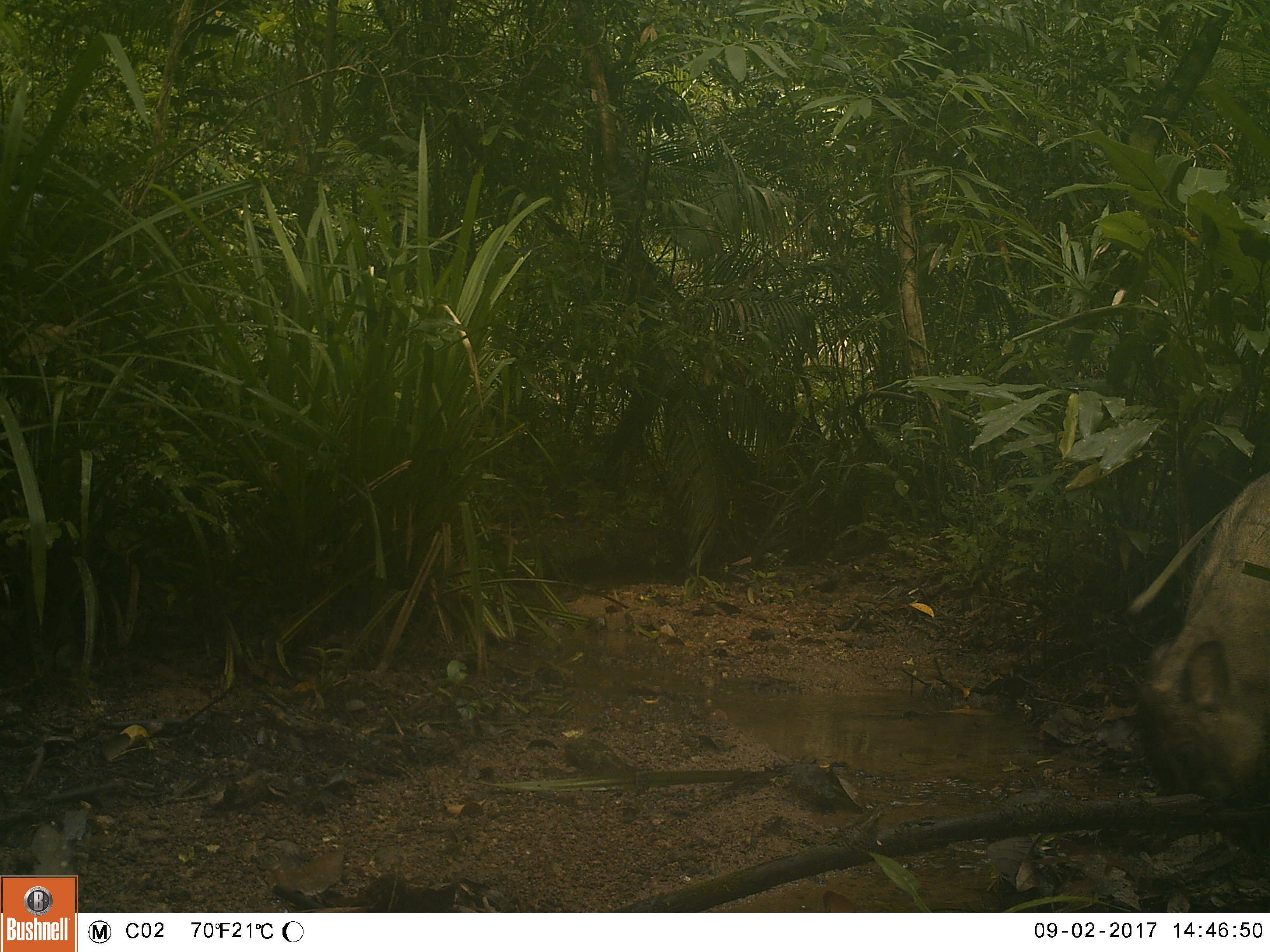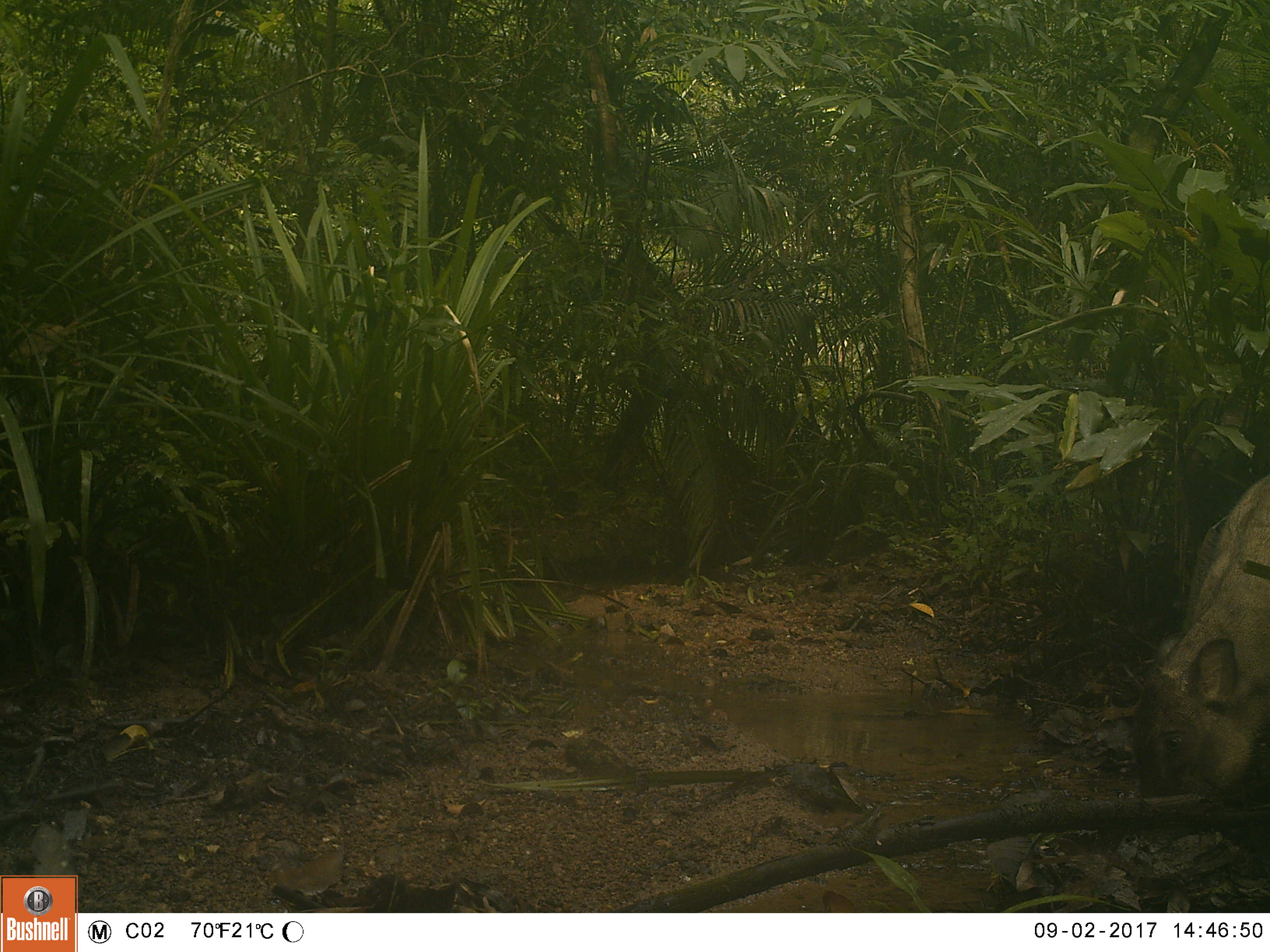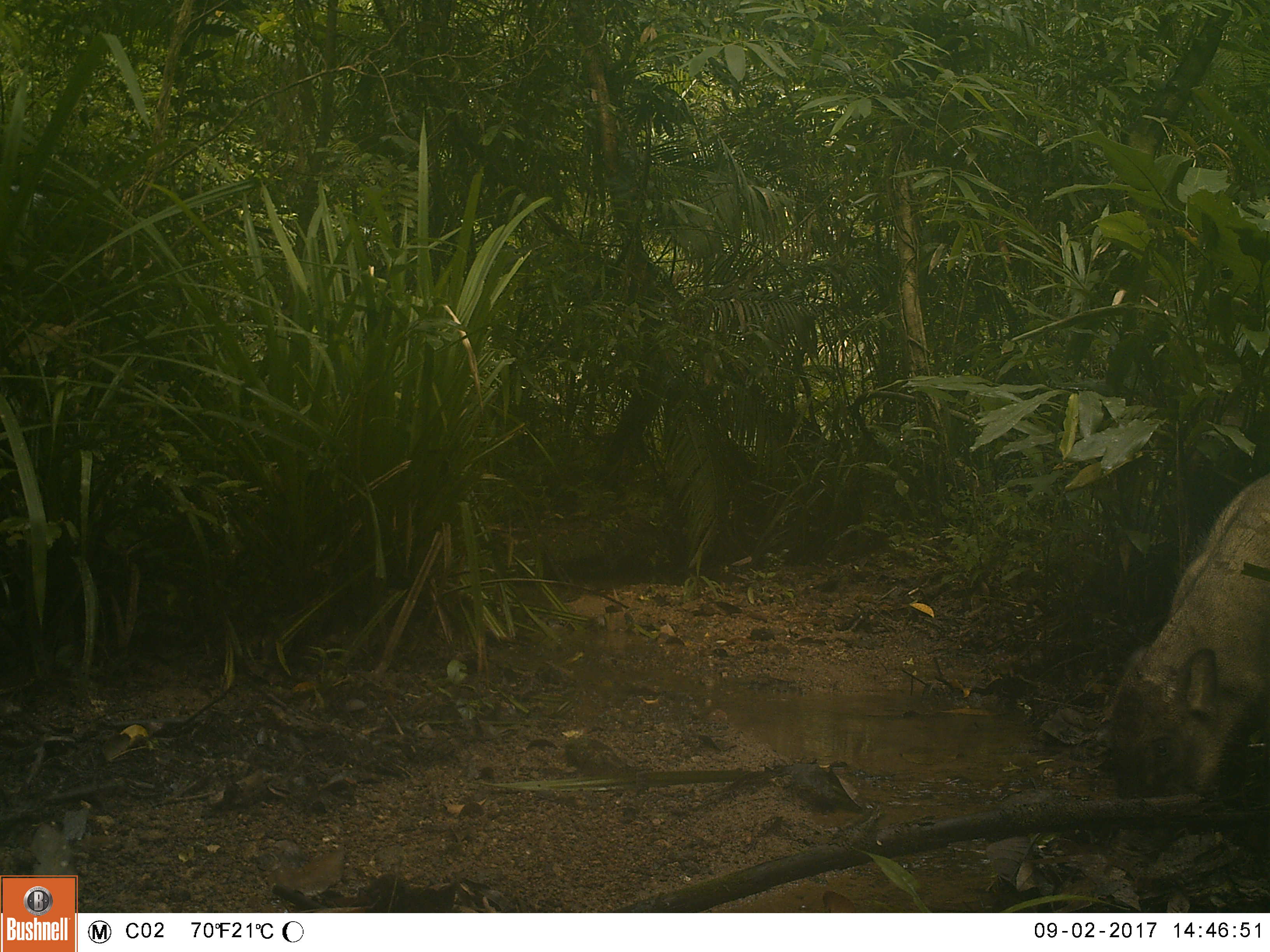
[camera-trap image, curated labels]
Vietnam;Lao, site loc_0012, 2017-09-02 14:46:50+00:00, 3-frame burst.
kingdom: Animalia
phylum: Chordata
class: Mammalia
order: Artiodactyla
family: Suidae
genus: Sus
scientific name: Sus scrofa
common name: eurasian wild pig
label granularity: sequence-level